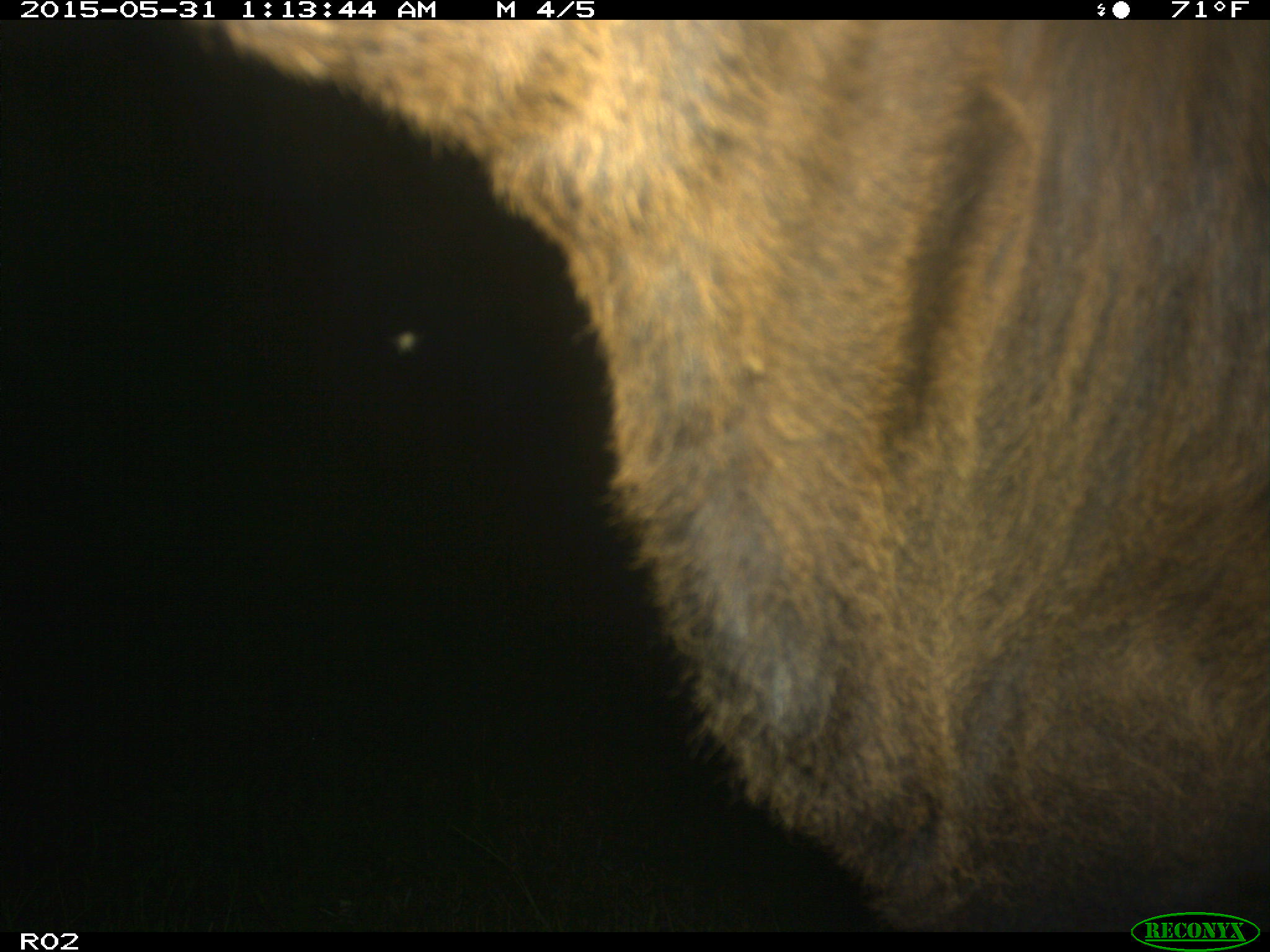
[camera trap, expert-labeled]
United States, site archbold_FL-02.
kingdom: Animalia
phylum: Chordata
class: Mammalia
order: Artiodactyla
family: Bovidae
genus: Bos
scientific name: Bos taurus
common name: domestic cow